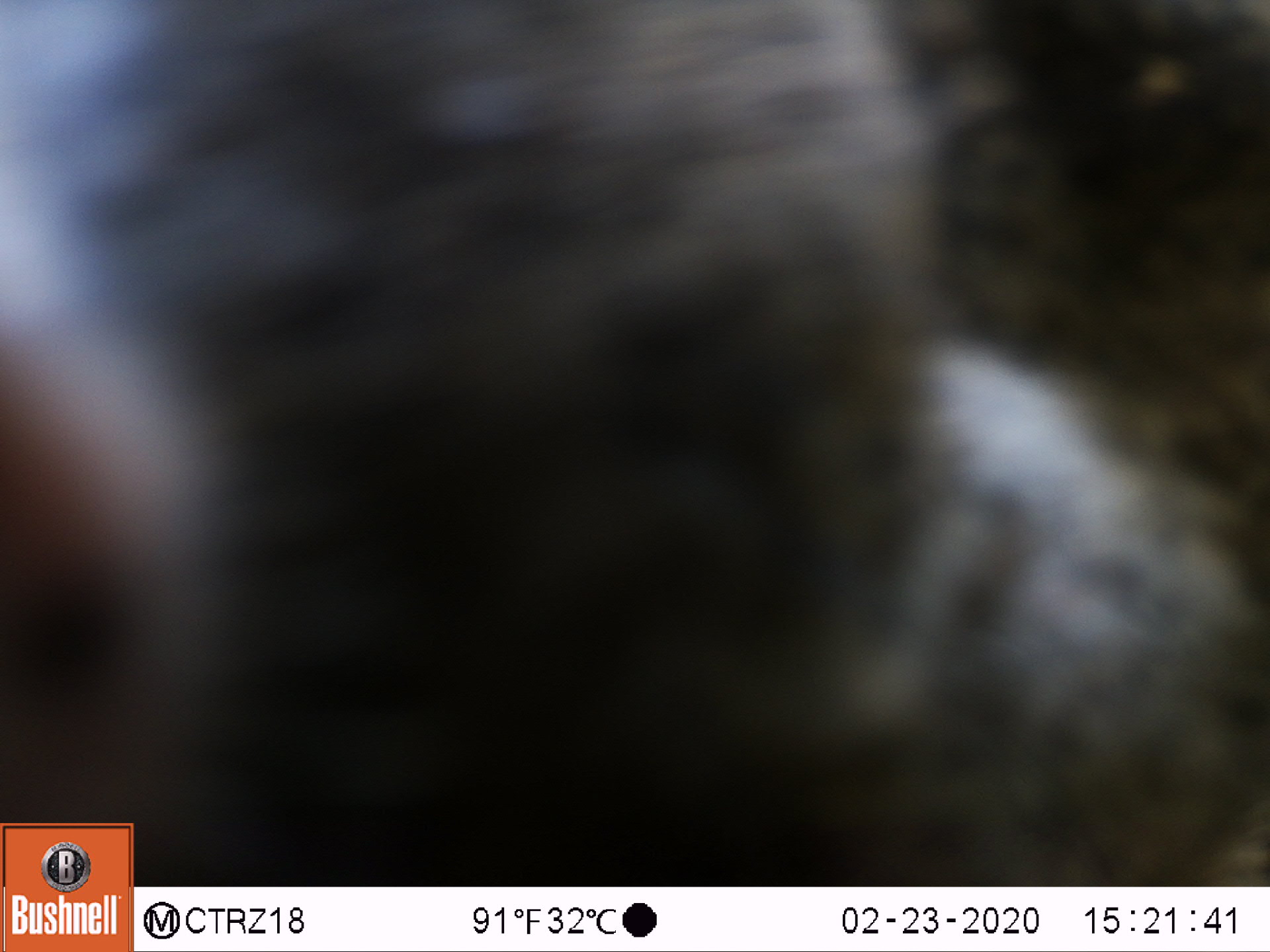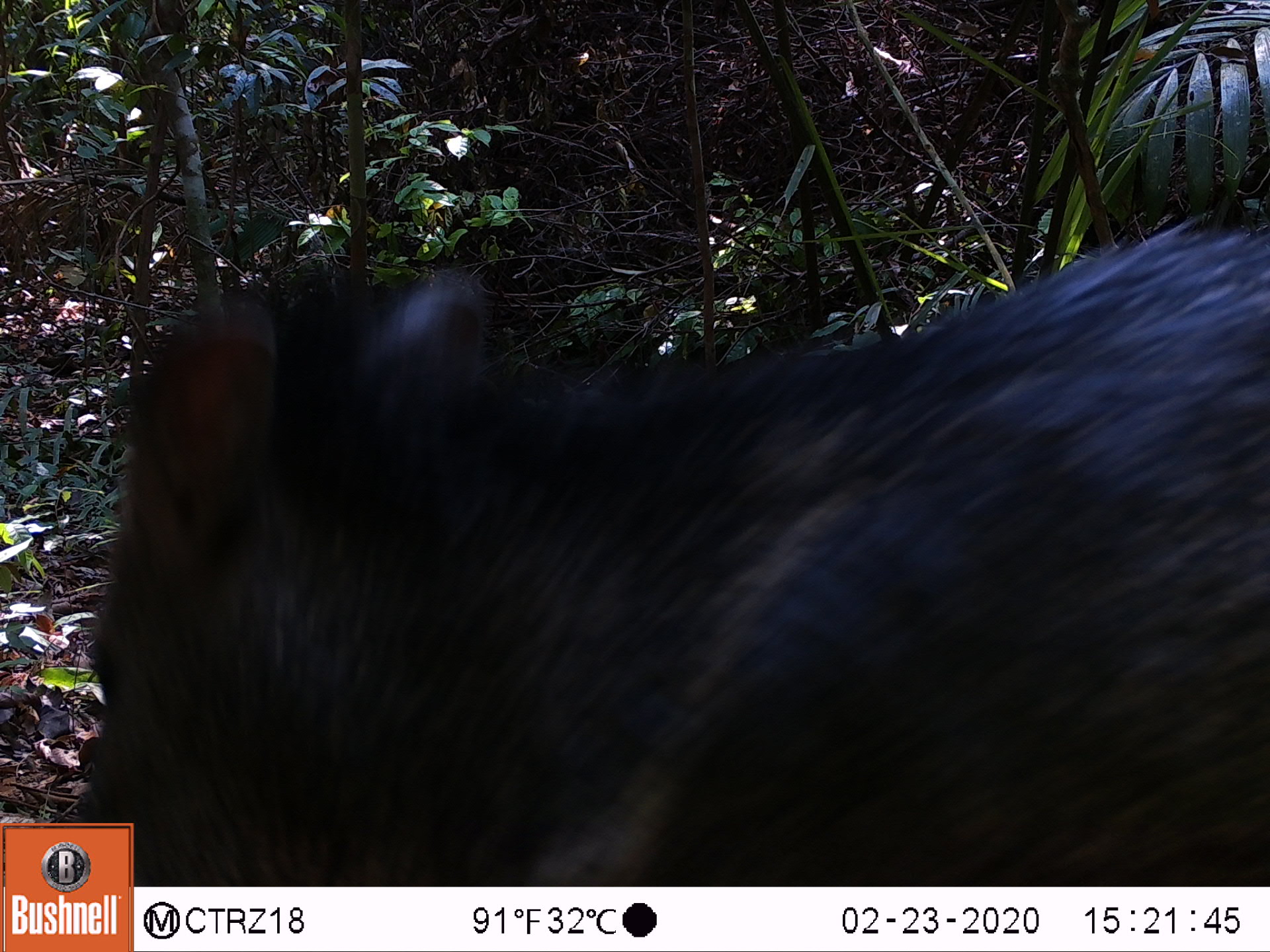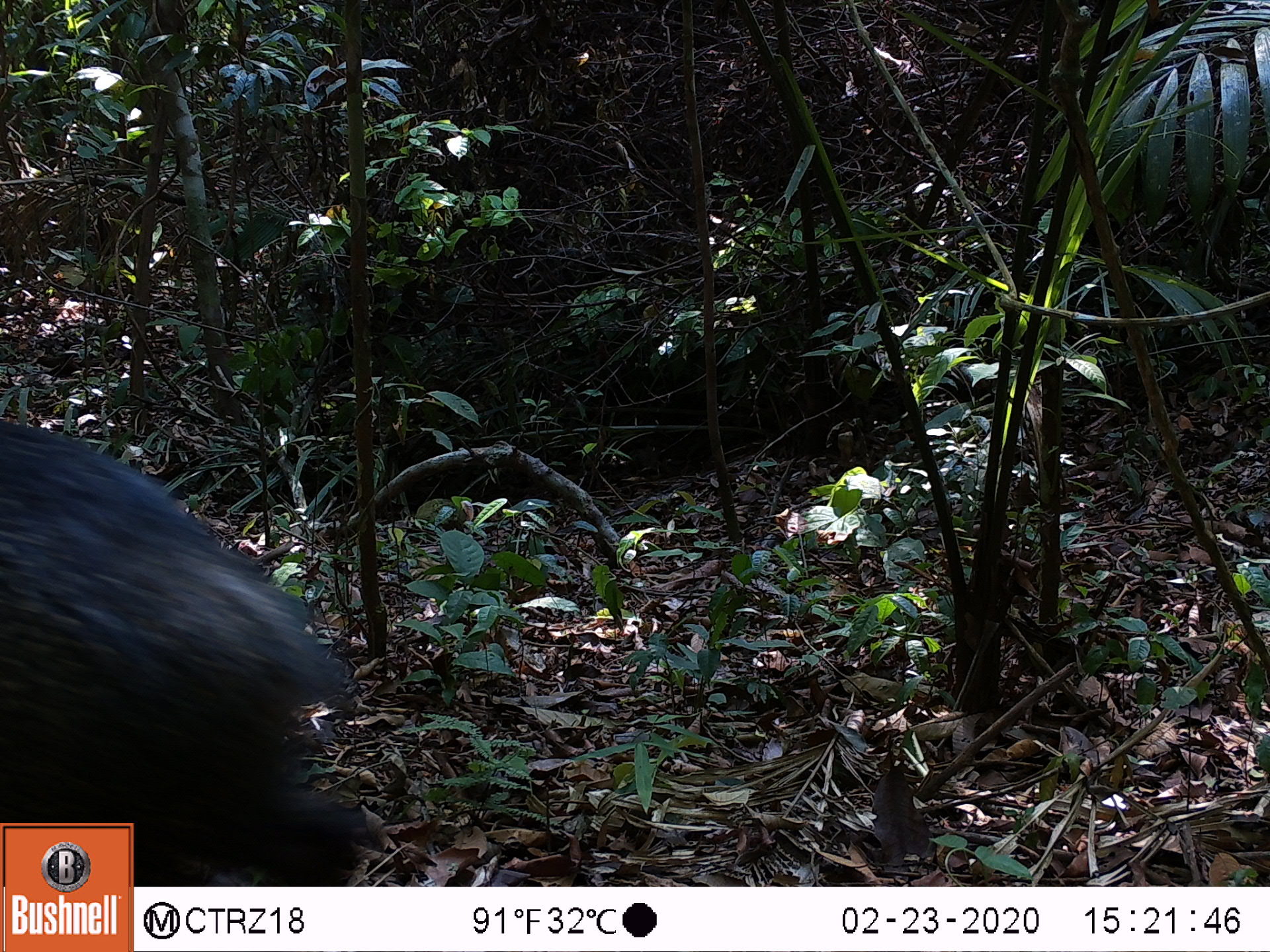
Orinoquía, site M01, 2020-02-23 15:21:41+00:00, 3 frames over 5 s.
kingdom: Animalia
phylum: Chordata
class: Mammalia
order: Artiodactyla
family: Tayassuidae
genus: Pecari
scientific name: Pecari tajacu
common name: collared peccary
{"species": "collared peccary (Pecari tajacu)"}